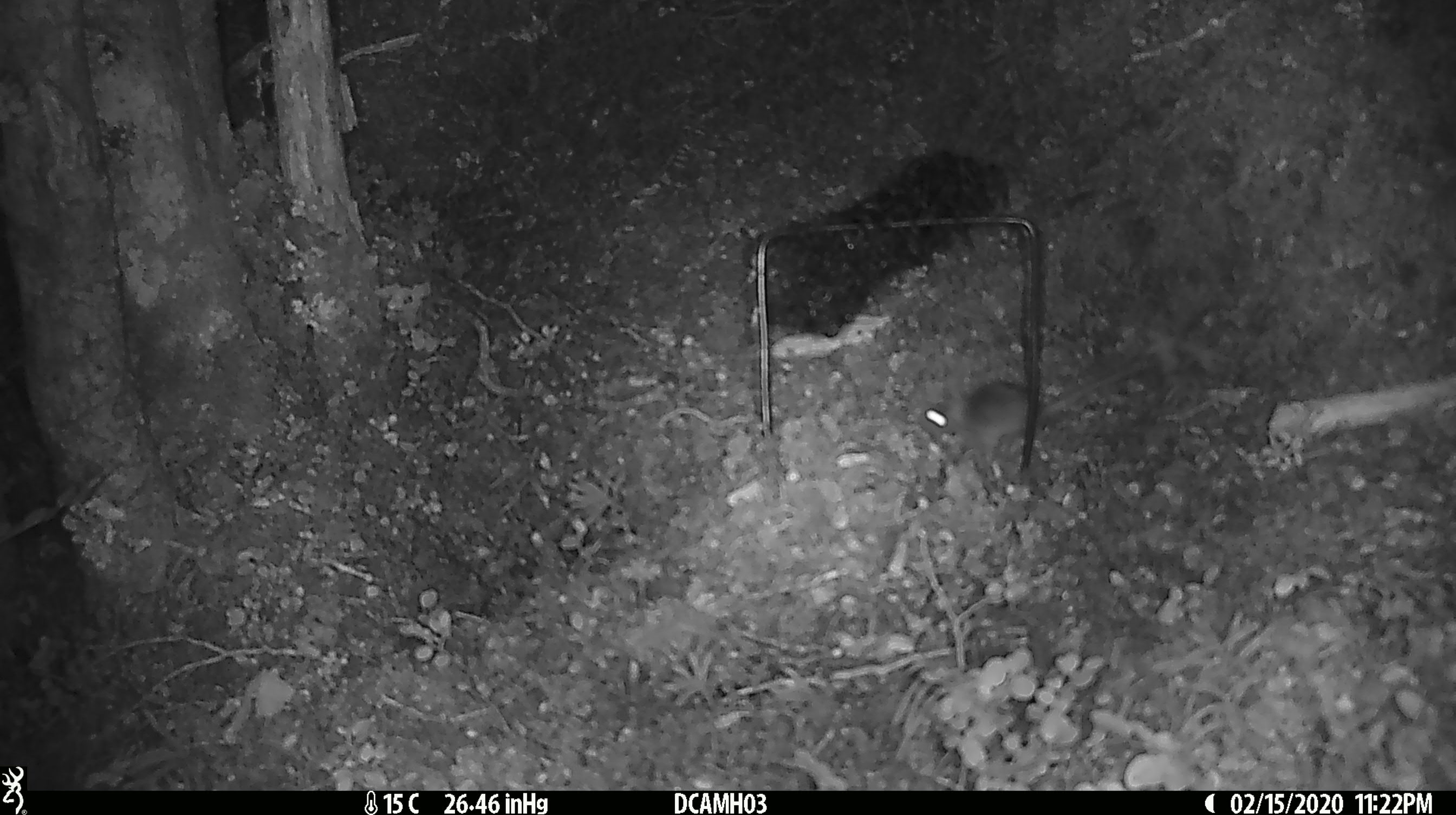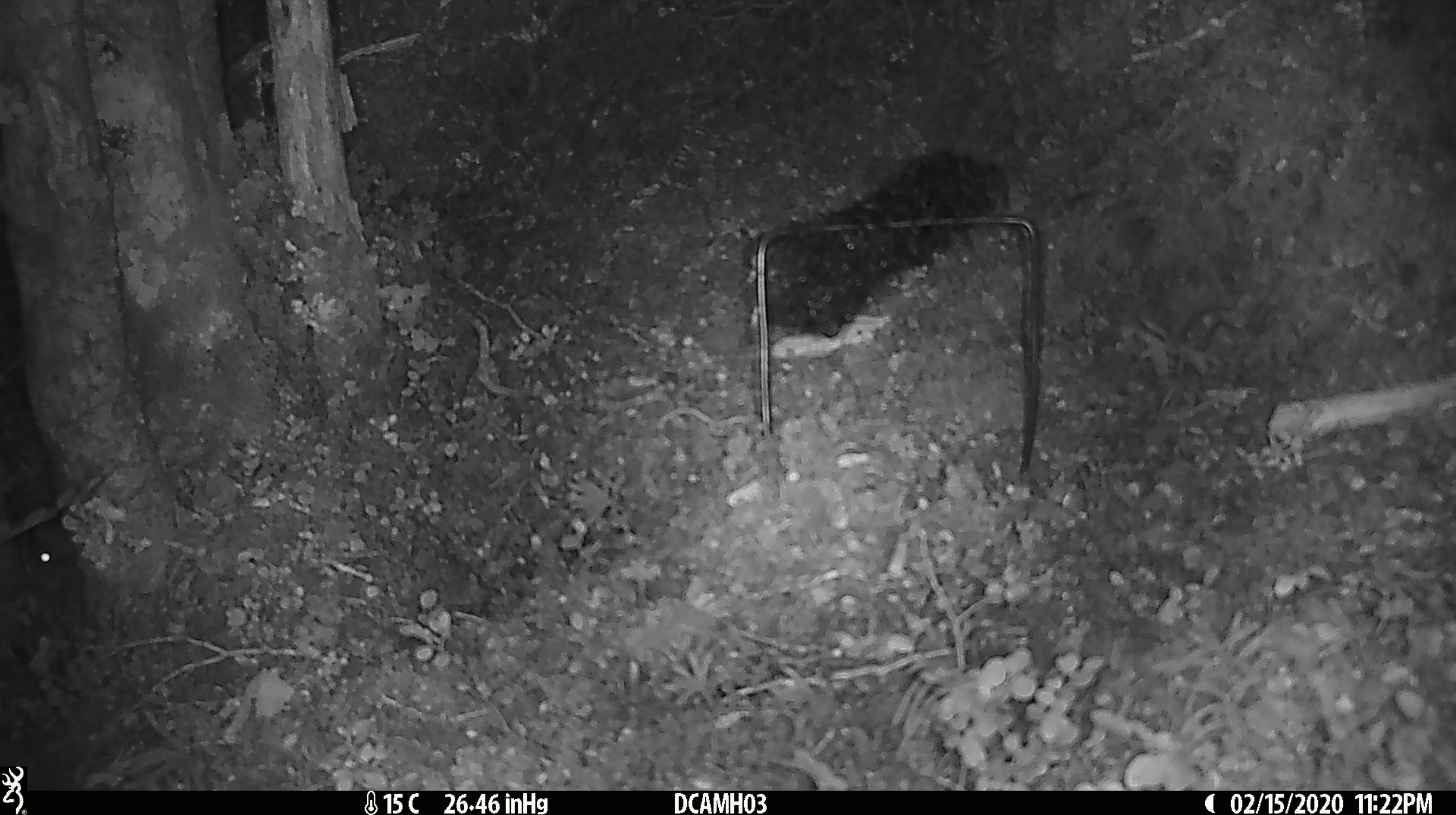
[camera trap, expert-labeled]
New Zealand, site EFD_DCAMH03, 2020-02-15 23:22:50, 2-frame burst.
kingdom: Animalia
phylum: Chordata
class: Mammalia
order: Rodentia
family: Muridae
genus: Mus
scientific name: Mus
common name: mouse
Mouse (Mus).